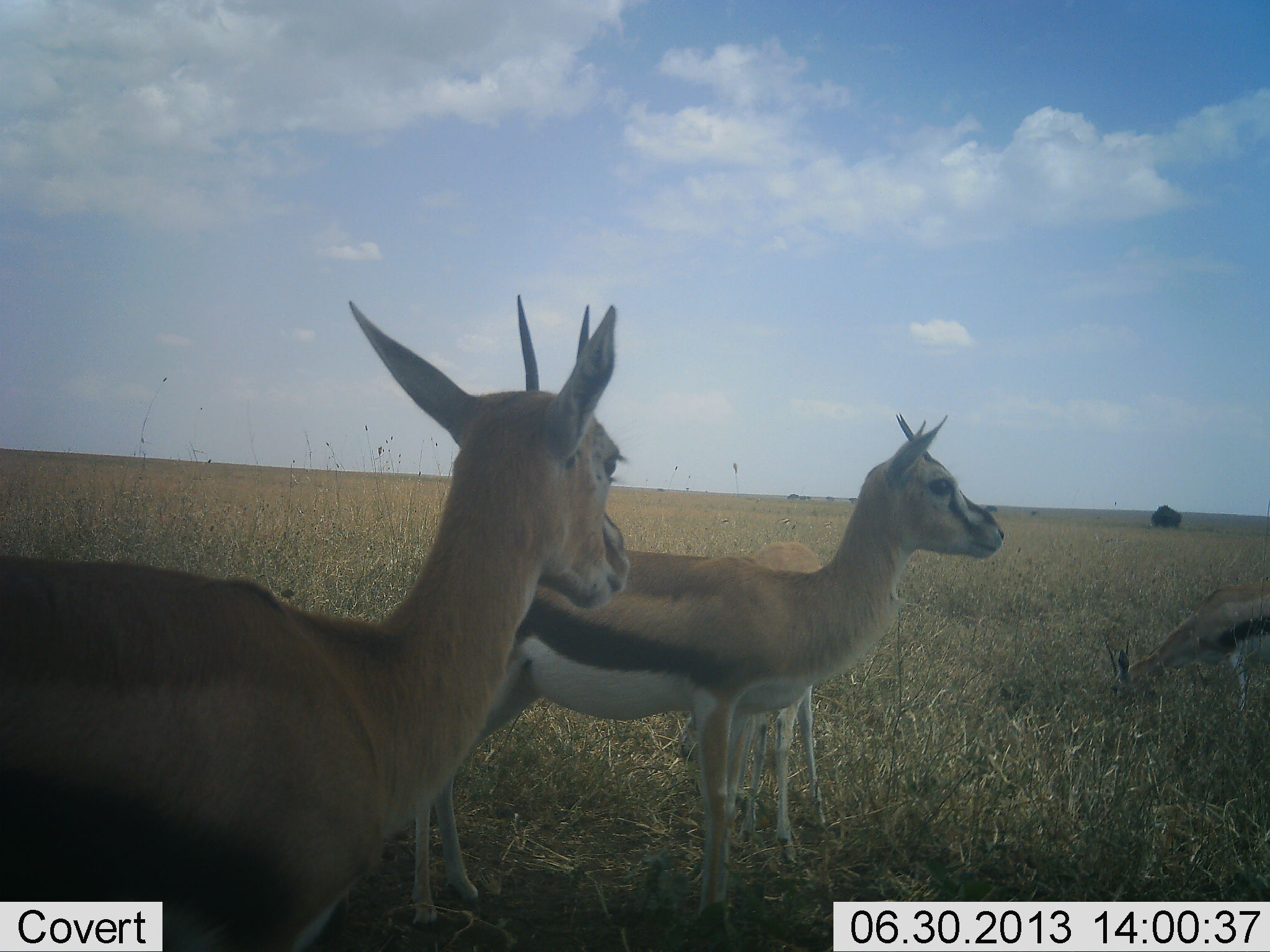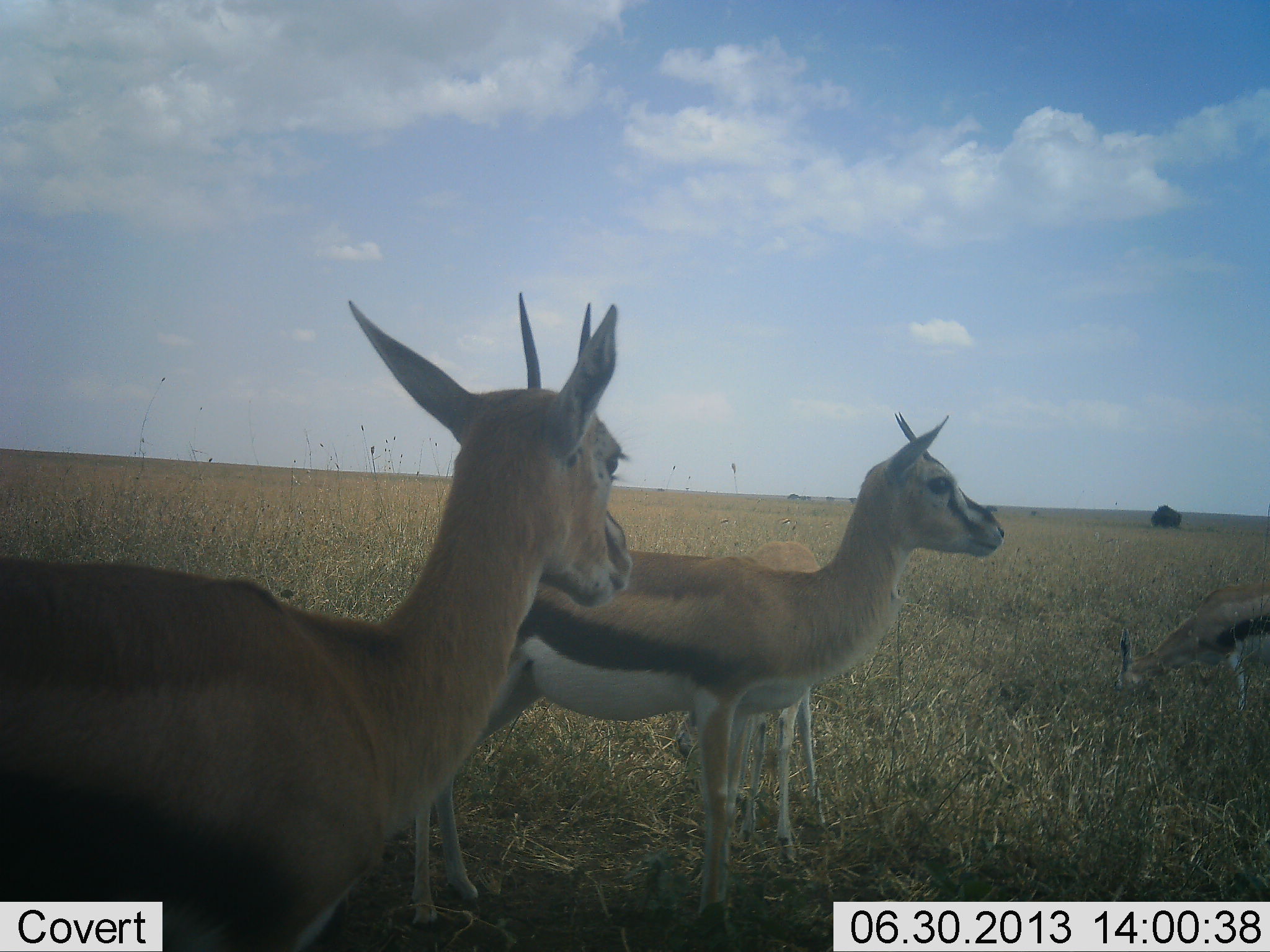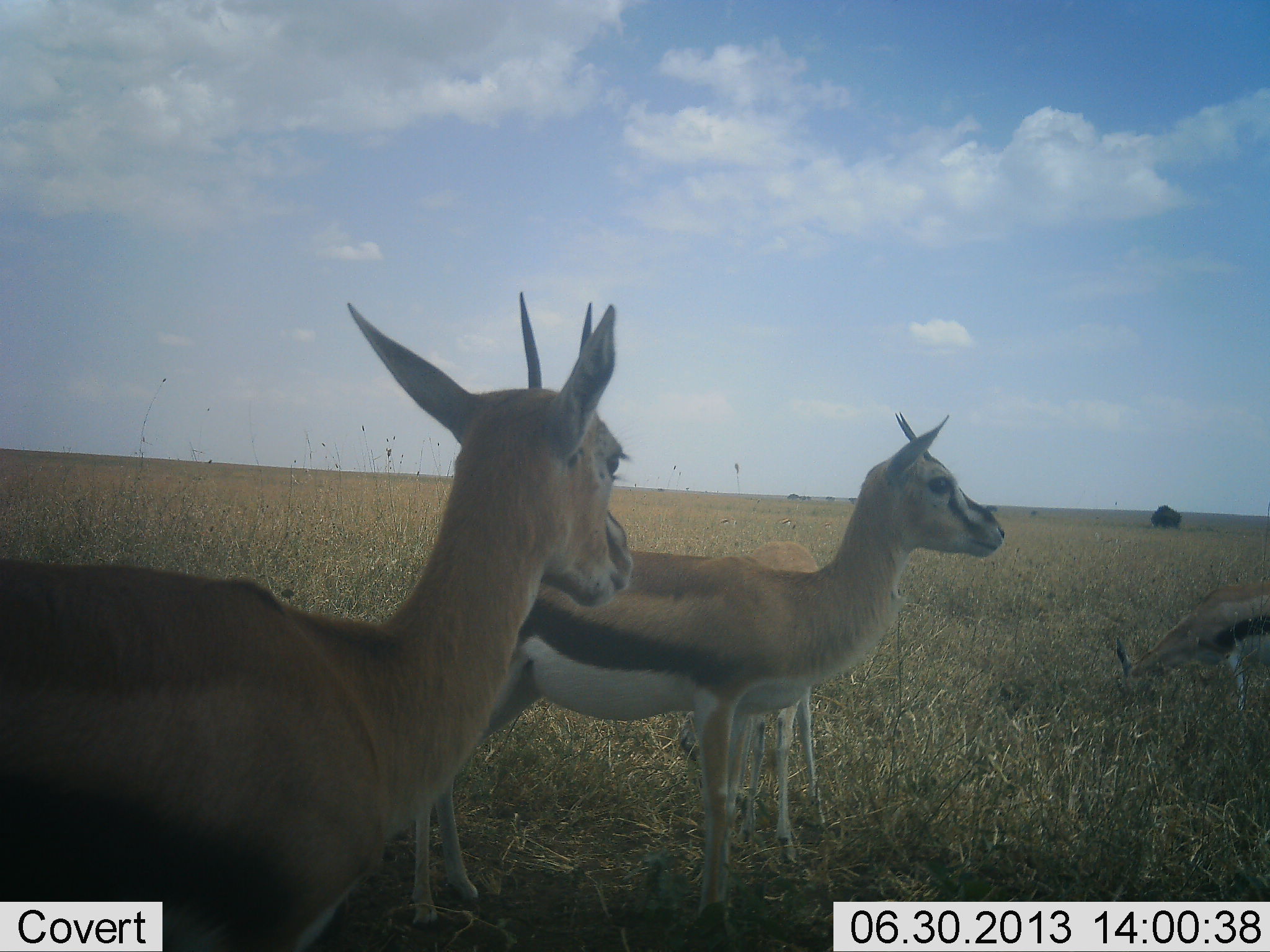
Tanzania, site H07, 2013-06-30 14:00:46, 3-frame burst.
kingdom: Animalia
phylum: Chordata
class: Mammalia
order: Artiodactyla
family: Bovidae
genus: Eudorcas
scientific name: Eudorcas thomsonii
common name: thomson's gazelle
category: gazellethomsons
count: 4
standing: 97%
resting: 3%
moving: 0%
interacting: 0%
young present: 18%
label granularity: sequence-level